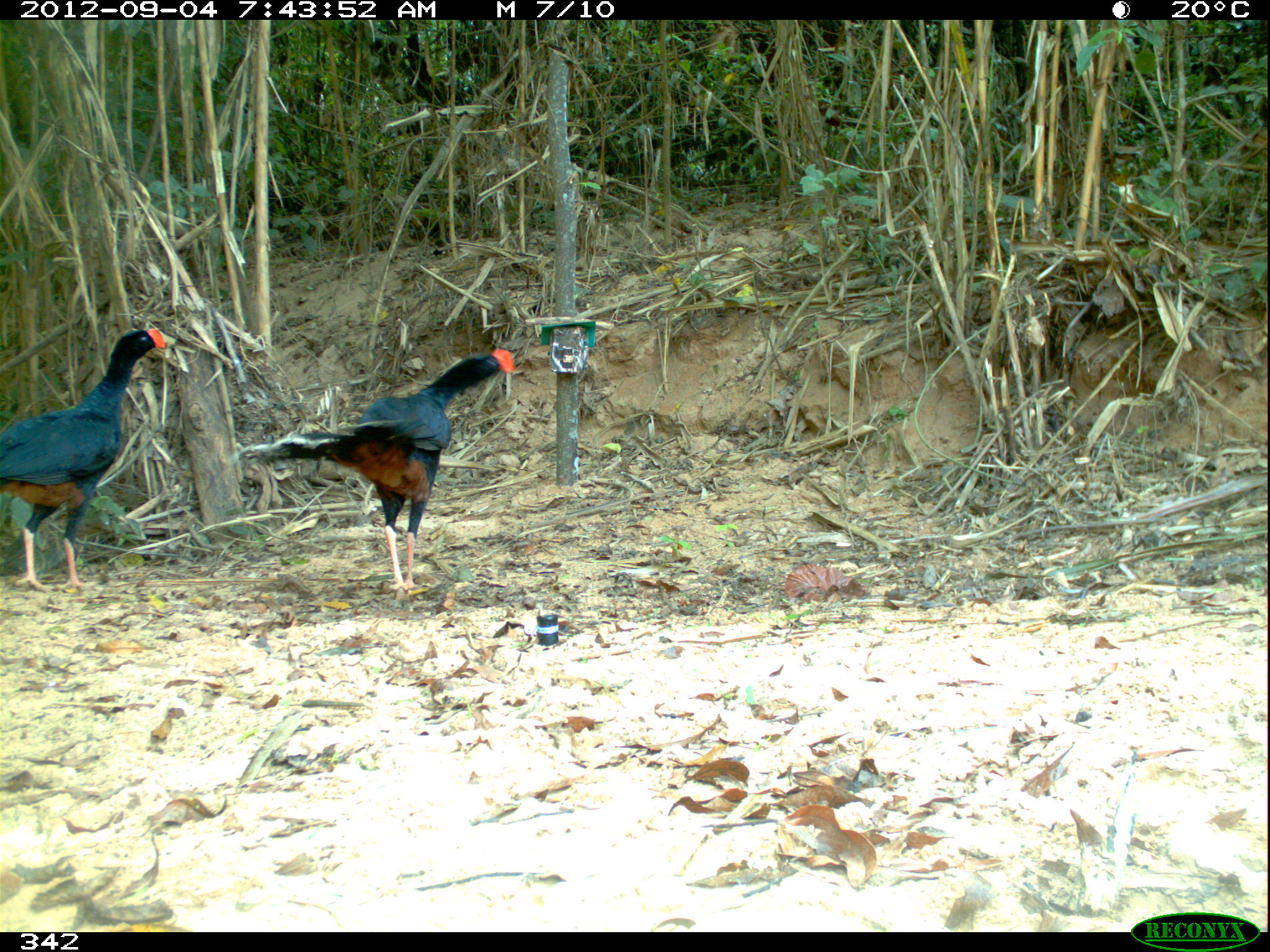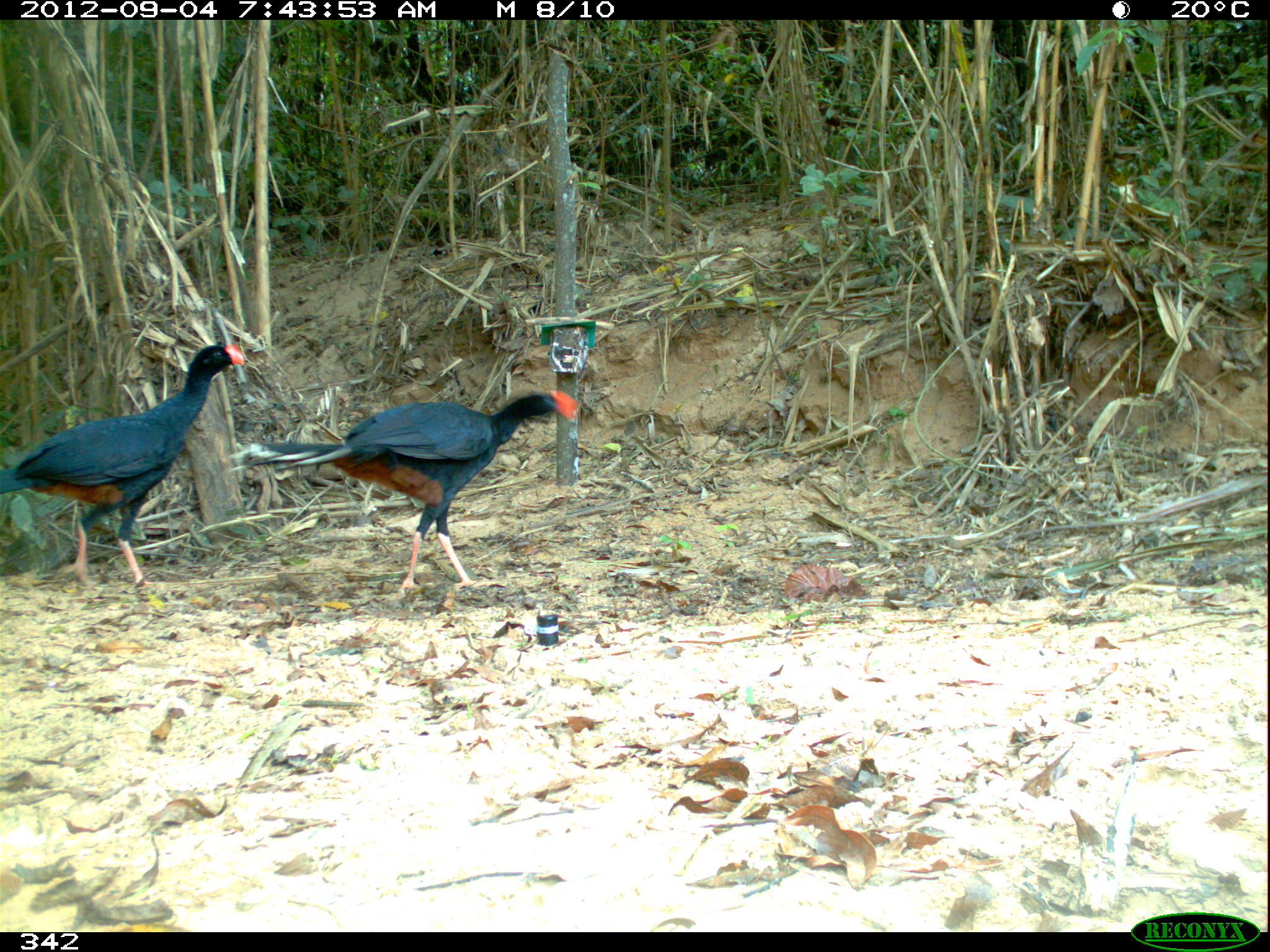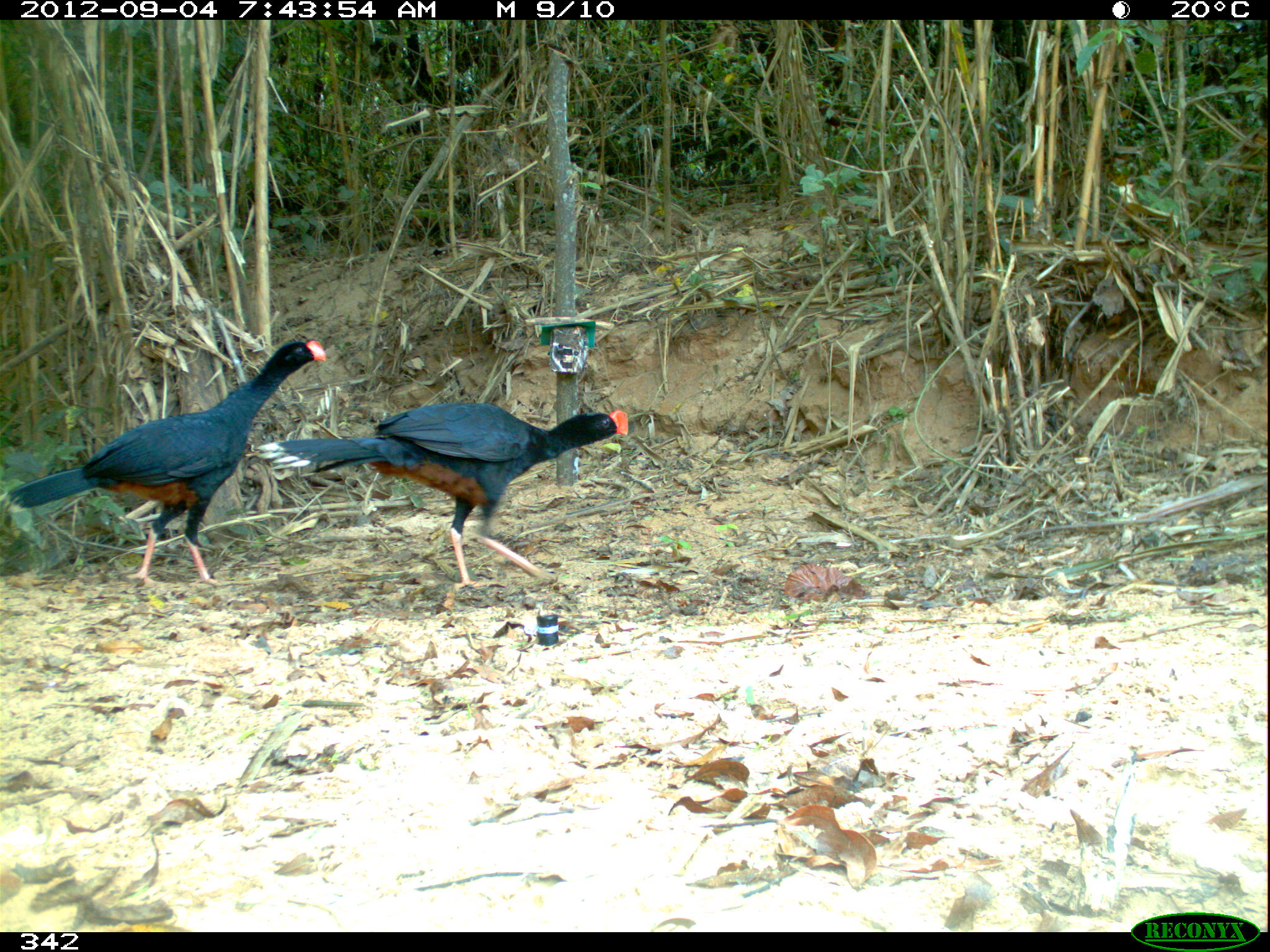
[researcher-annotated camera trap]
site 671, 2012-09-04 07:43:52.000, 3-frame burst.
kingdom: Animalia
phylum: Chordata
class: Aves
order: Galliformes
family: Cracidae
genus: Mitu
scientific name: Mitu tuberosum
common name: razor-billed curassow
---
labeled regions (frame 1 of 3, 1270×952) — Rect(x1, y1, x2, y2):
mitu tuberosum: Rect(235, 349, 512, 593); Rect(0, 326, 169, 584)